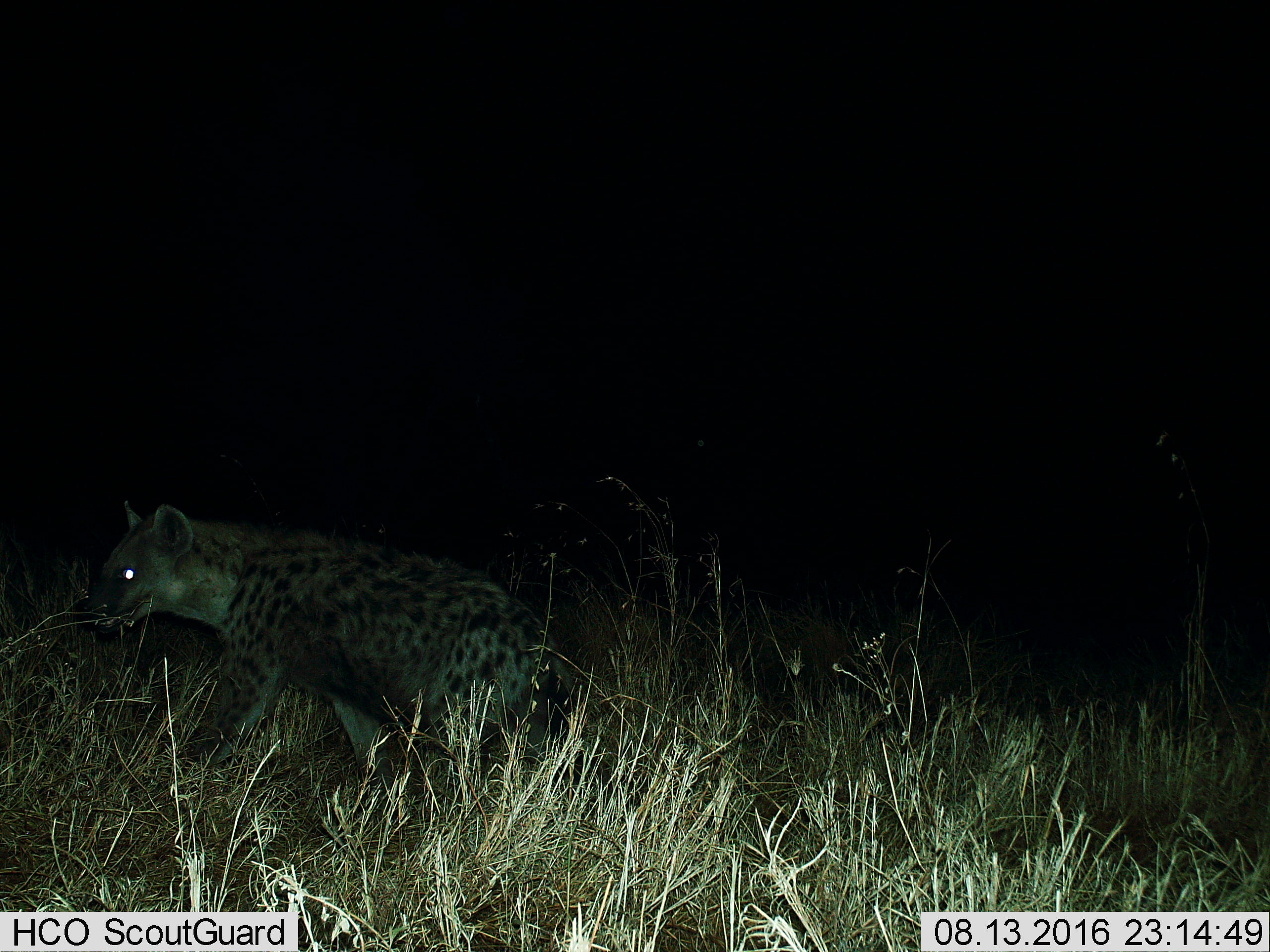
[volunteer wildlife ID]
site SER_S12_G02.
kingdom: Animalia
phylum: Chordata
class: Mammalia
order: Carnivora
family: Hyaenidae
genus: Crocuta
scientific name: Crocuta crocuta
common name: spotted hyena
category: hyenaspotted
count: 1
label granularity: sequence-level